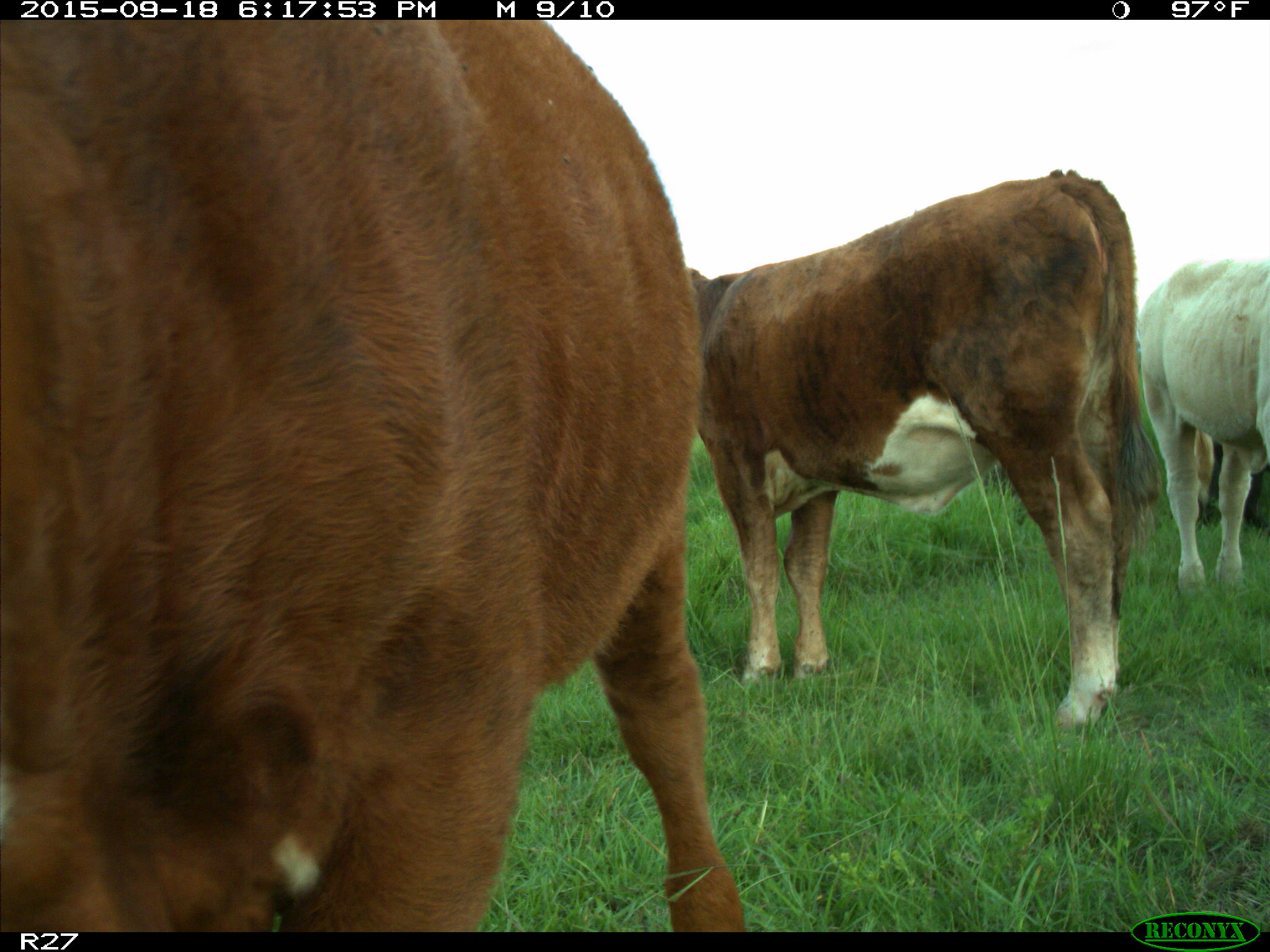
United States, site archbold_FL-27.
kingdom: Animalia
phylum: Chordata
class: Mammalia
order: Artiodactyla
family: Bovidae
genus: Bos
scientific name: Bos taurus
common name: domestic cow